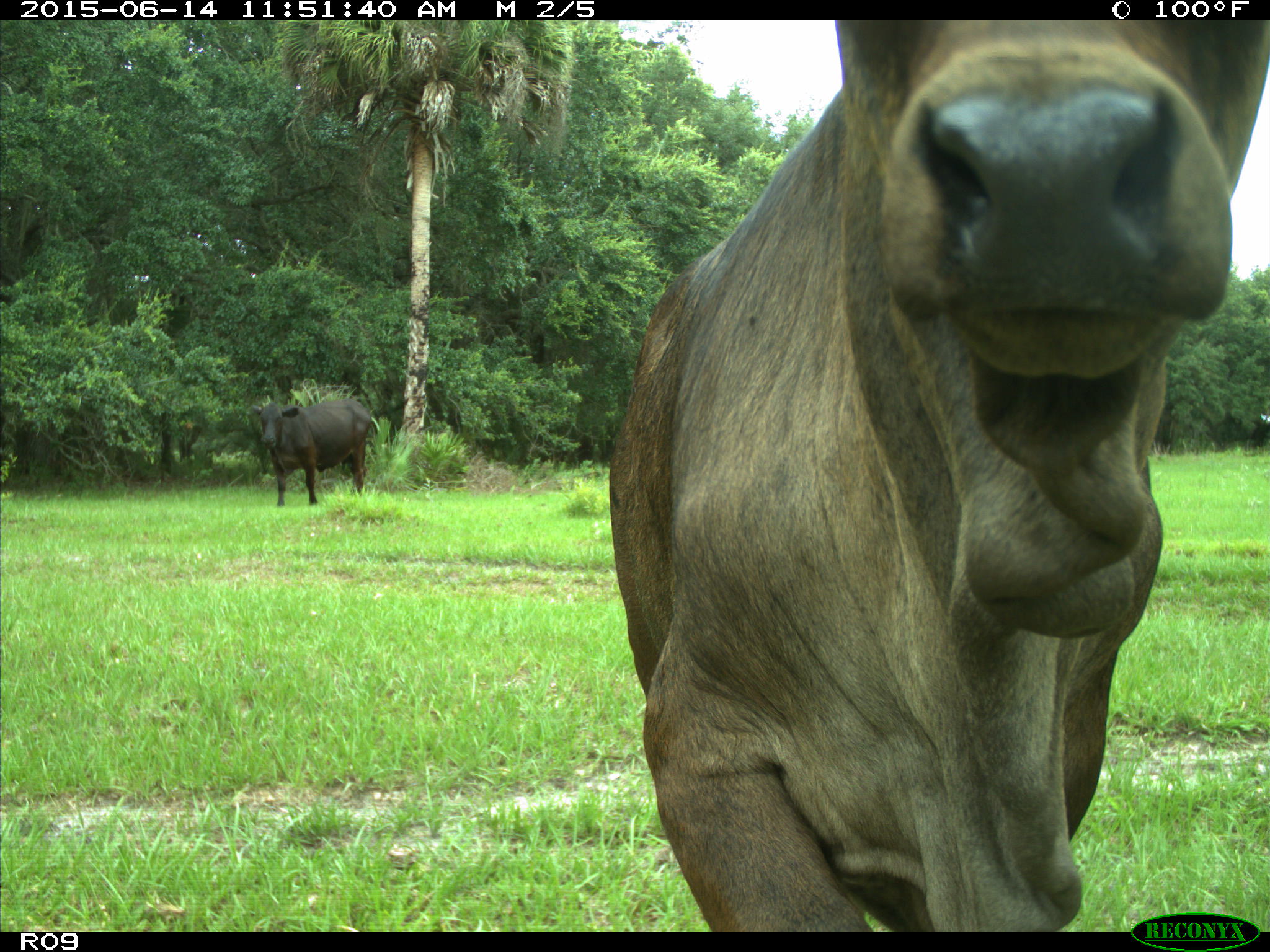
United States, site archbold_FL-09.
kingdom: Animalia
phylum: Chordata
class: Mammalia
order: Artiodactyla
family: Bovidae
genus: Bos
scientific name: Bos taurus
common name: domestic cow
Bos taurus (domestic cow).